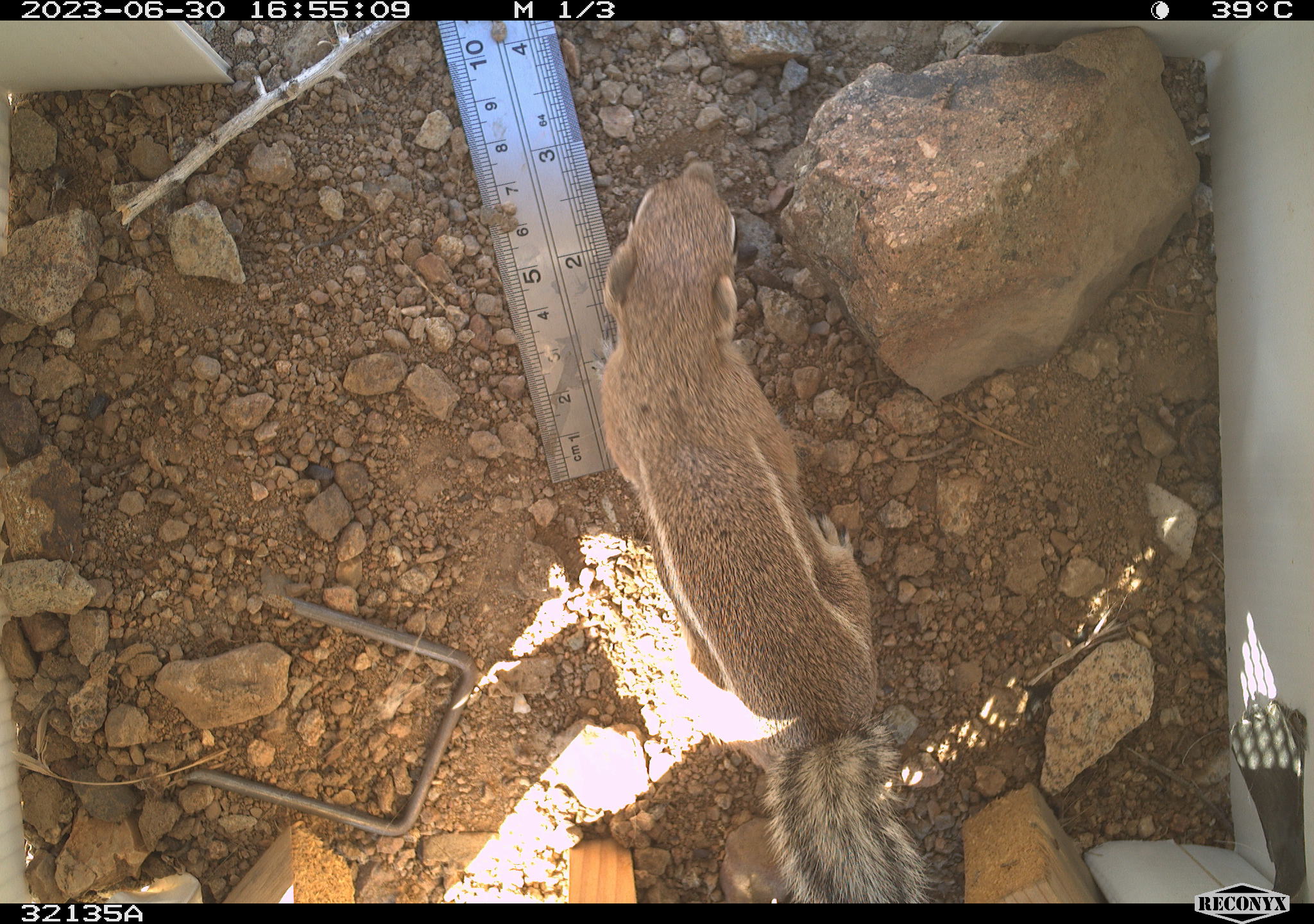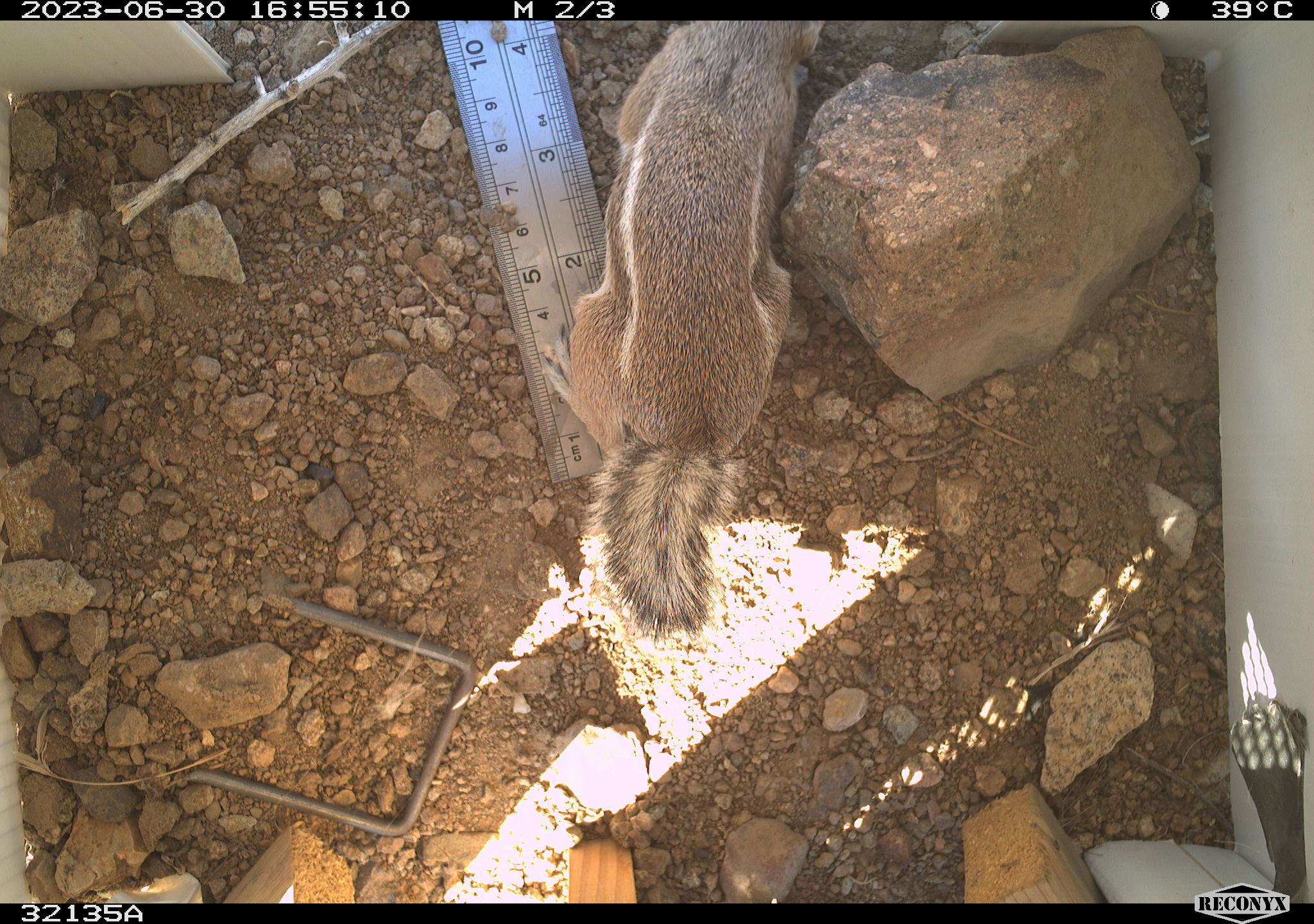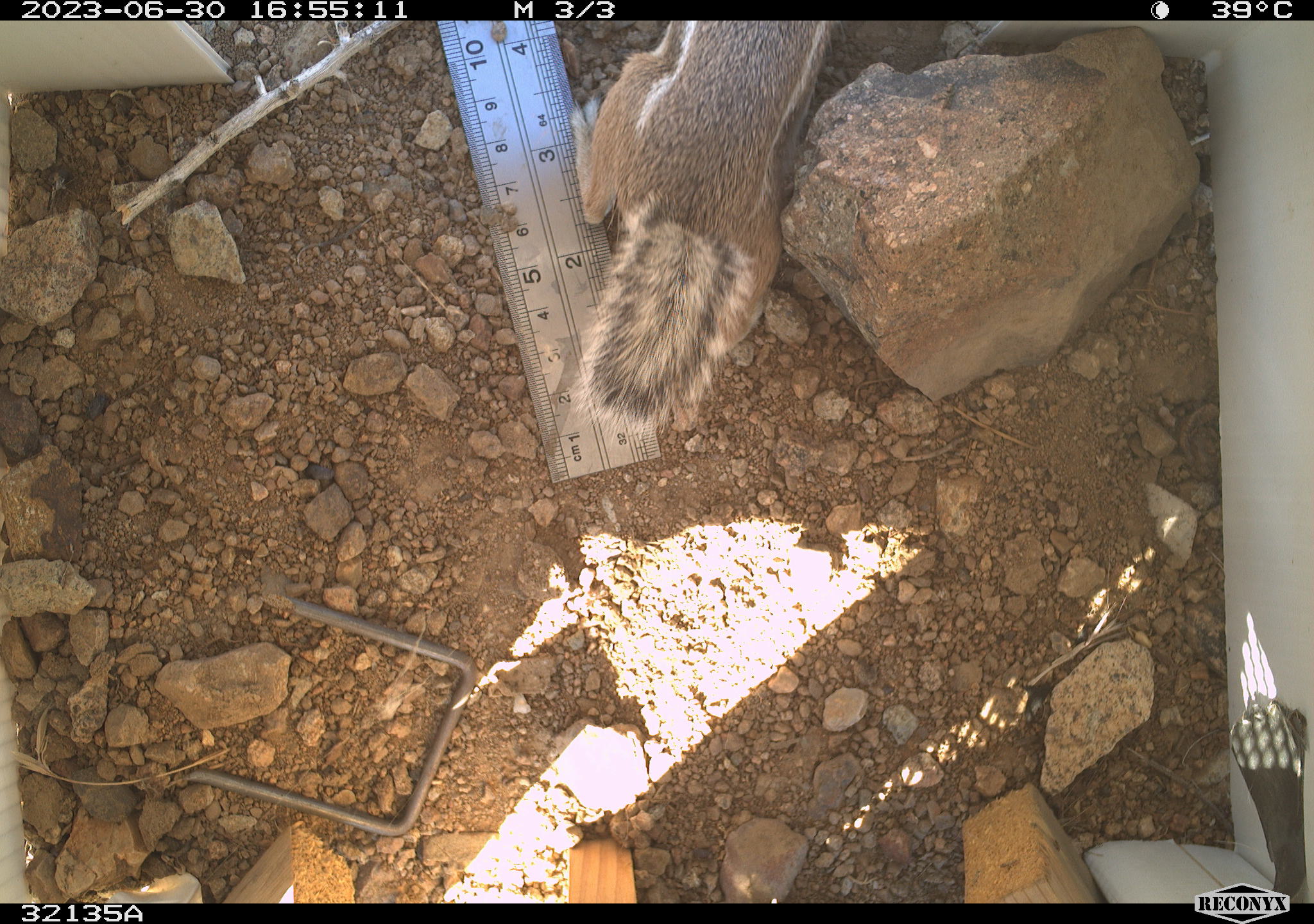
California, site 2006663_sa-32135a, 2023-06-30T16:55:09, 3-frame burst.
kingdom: Animalia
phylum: Chordata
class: Mammalia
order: Rodentia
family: Sciuridae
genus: Ammospermophilus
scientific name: Ammospermophilus leucurus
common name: white-tailed antelope squirrel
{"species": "white-tailed antelope squirrel (Ammospermophilus leucurus)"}